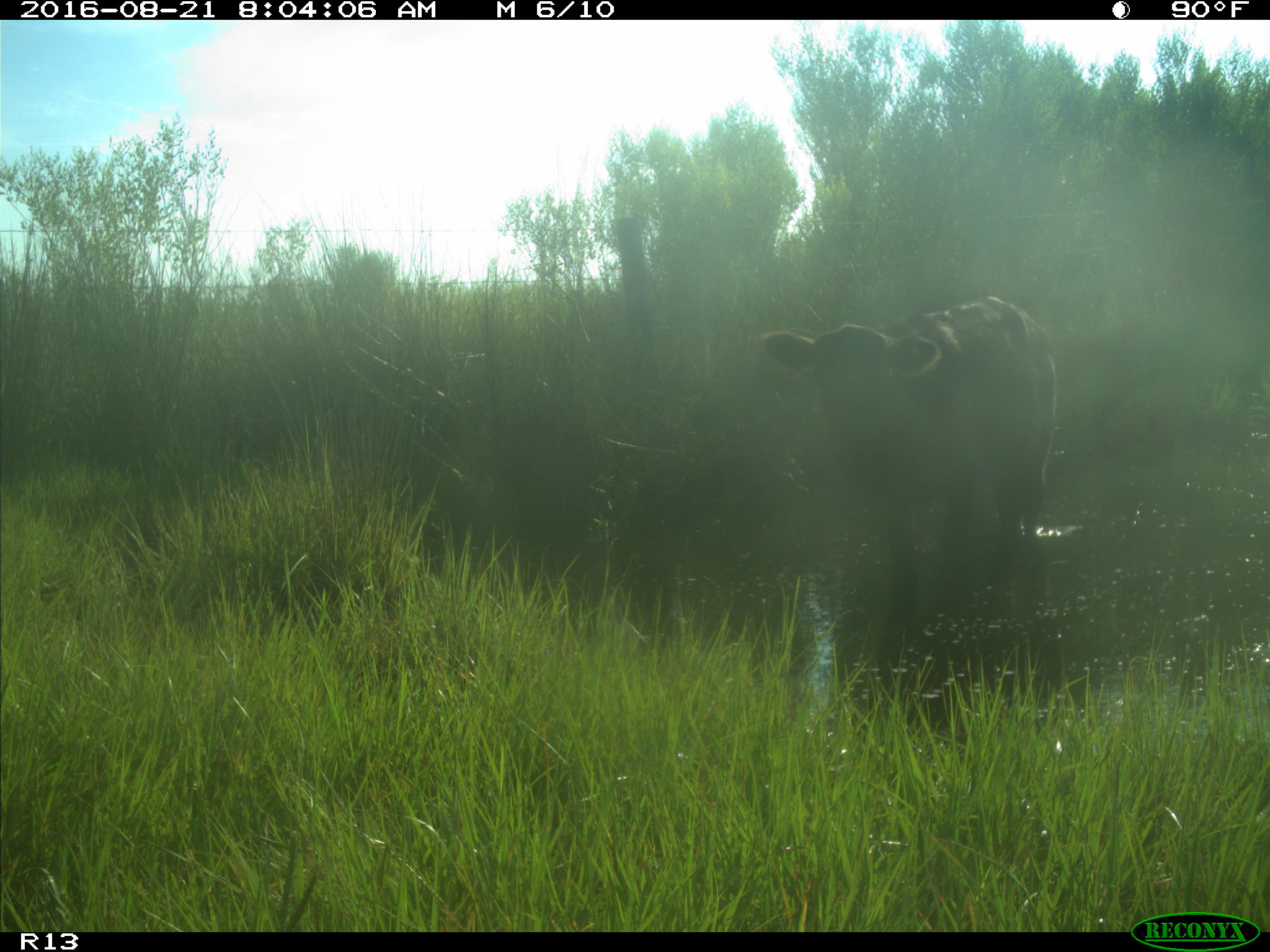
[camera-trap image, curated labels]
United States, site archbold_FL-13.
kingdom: Animalia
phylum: Chordata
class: Mammalia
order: Artiodactyla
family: Bovidae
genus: Bos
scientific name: Bos taurus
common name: domestic cow